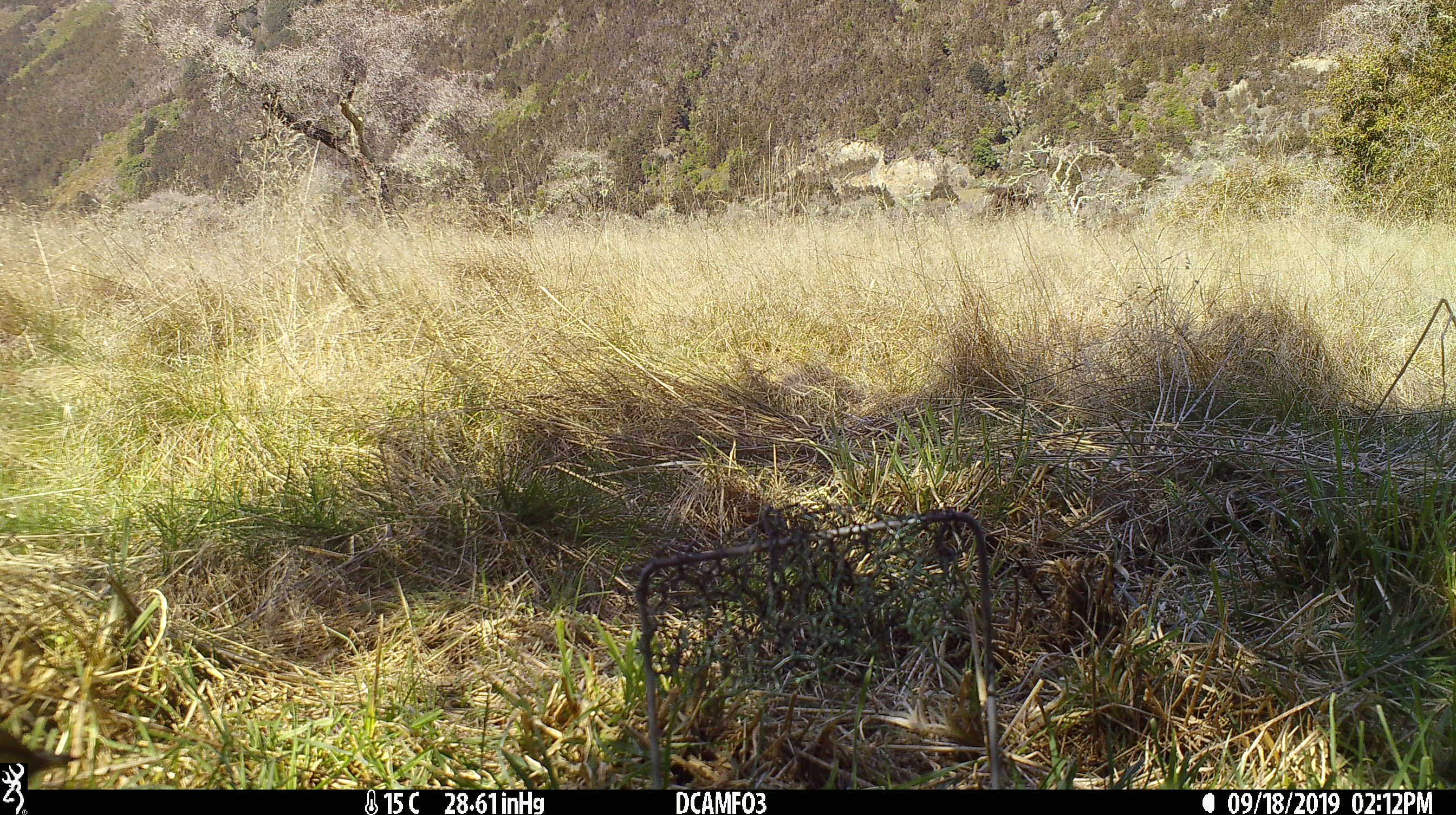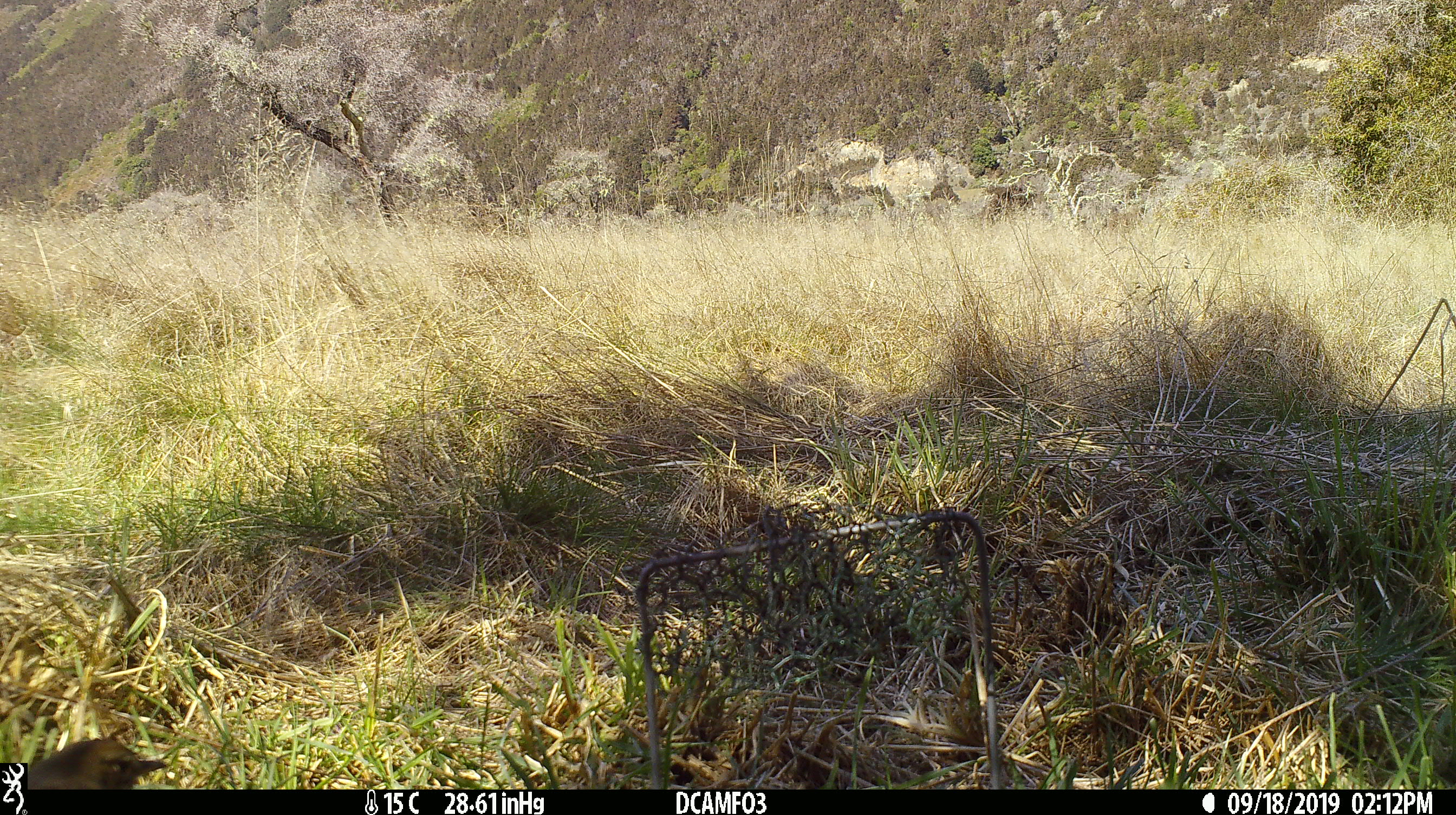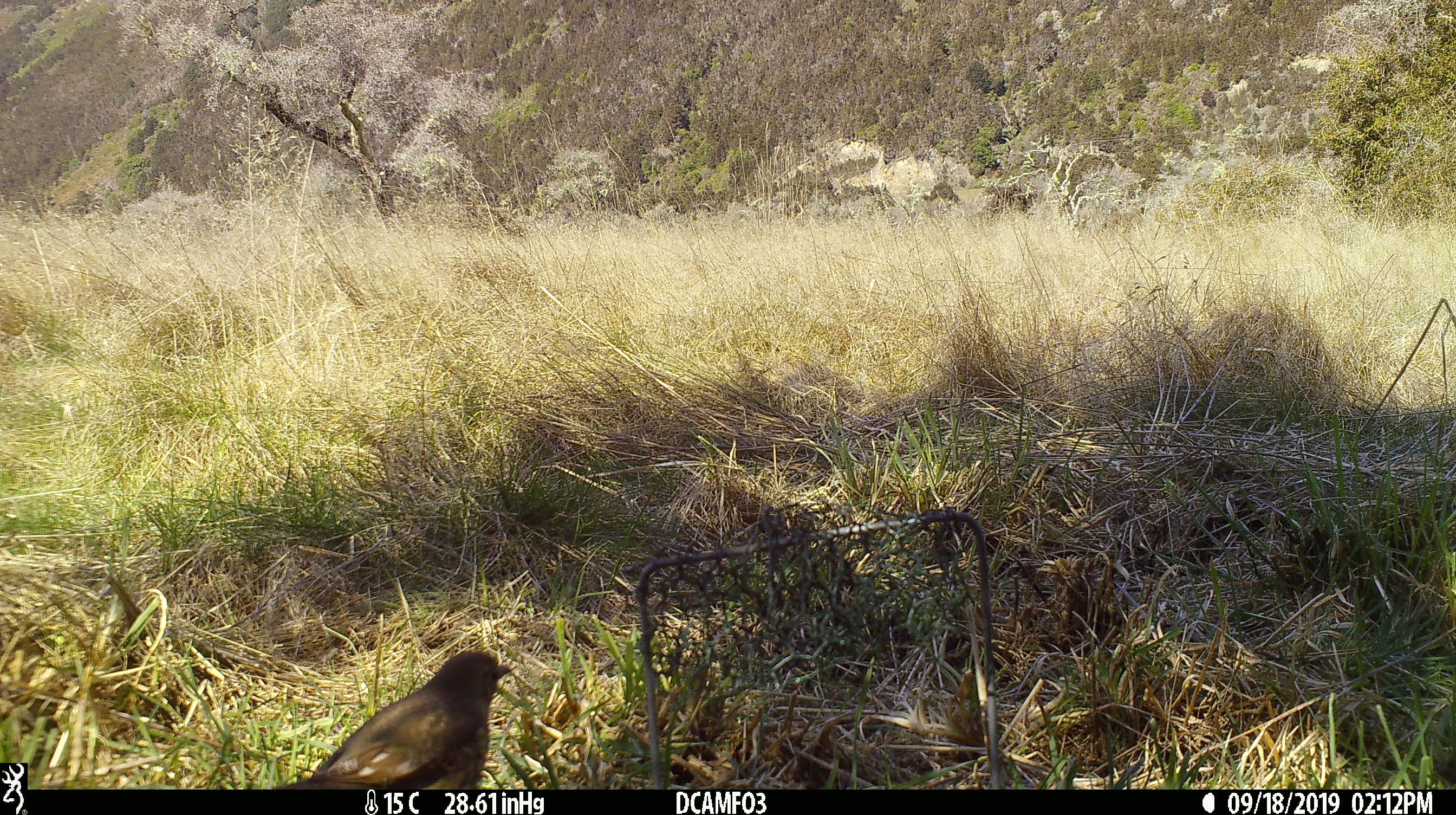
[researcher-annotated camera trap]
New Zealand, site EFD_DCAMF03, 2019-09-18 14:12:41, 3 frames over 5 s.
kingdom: Animalia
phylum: Chordata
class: Aves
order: Passeriformes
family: Turdidae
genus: Turdus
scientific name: Turdus philomelos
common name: song thrush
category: thrush